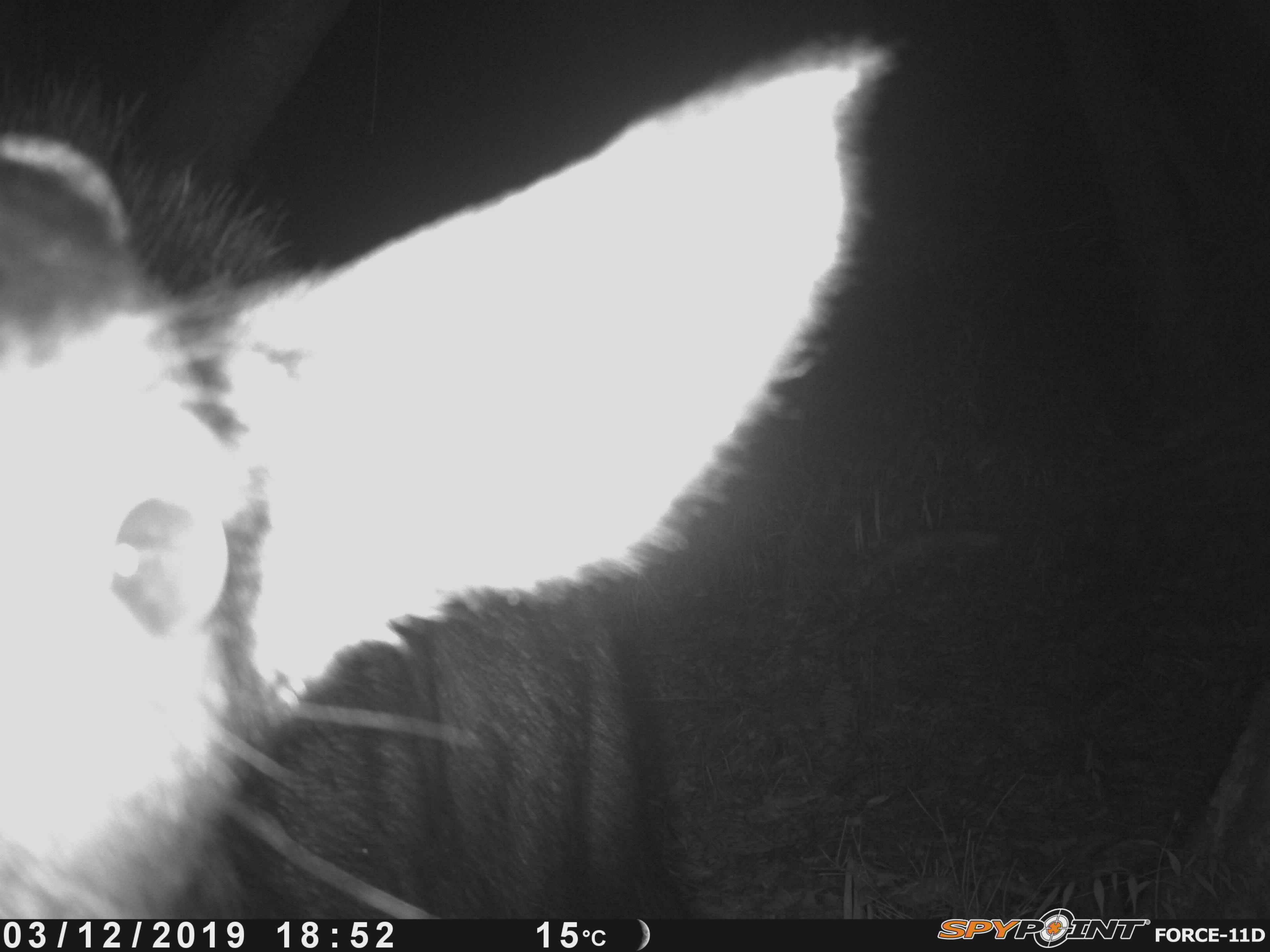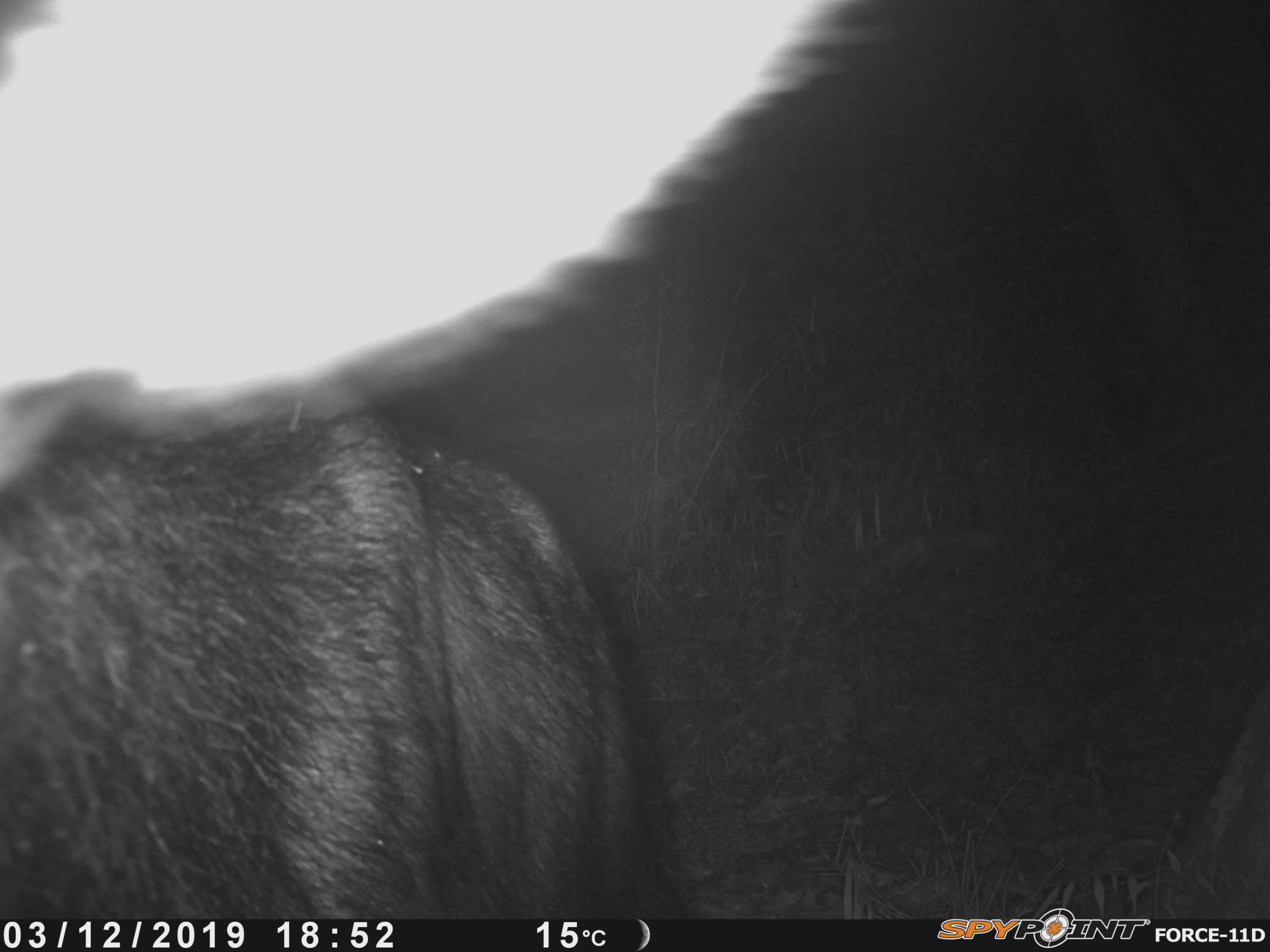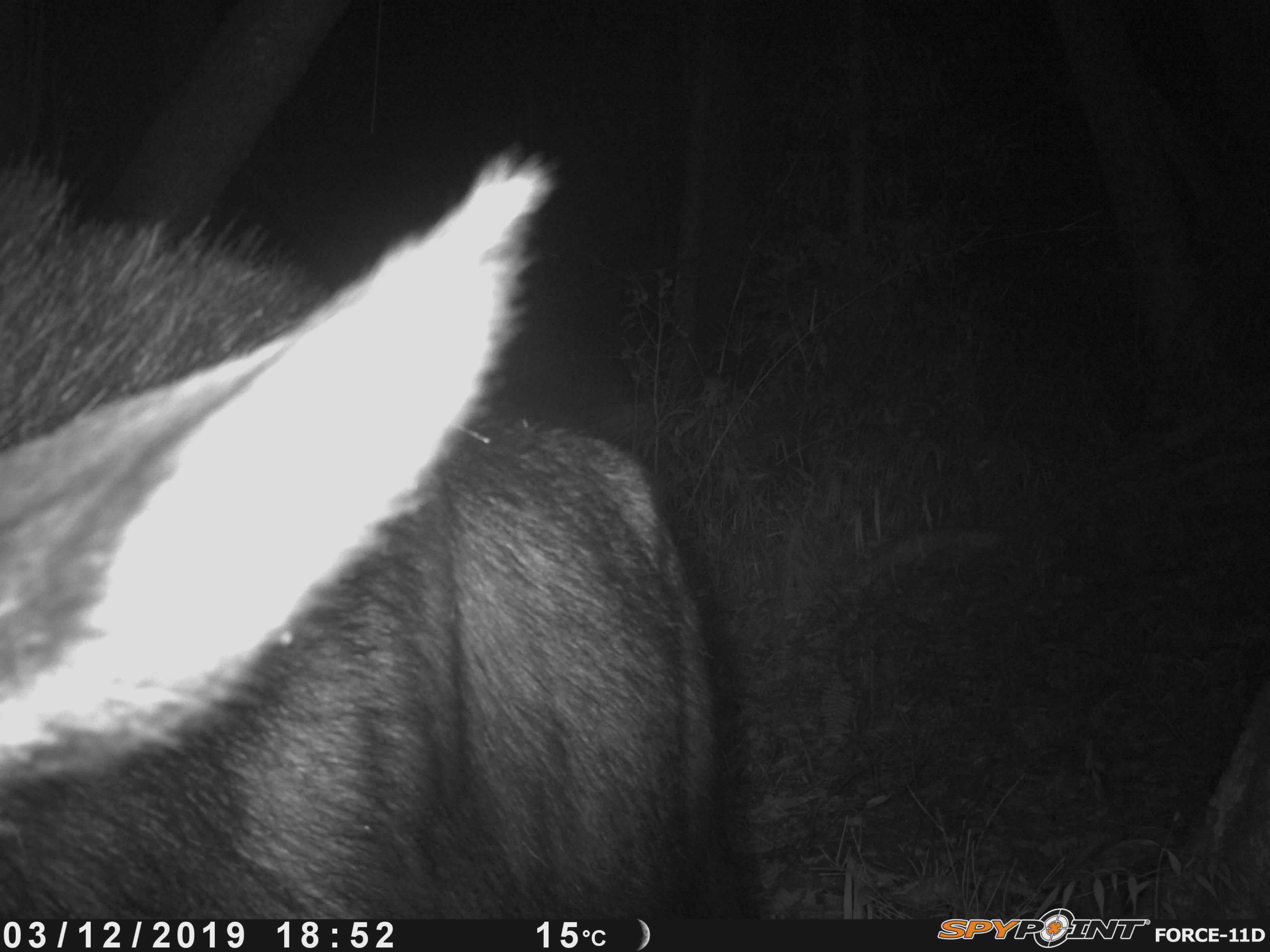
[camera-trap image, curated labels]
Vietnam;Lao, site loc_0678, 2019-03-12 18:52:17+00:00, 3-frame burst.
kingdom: Animalia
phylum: Chordata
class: Mammalia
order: Artiodactyla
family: Bovidae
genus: Capricornis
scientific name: Capricornis sumatraensis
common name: chinese serow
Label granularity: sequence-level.